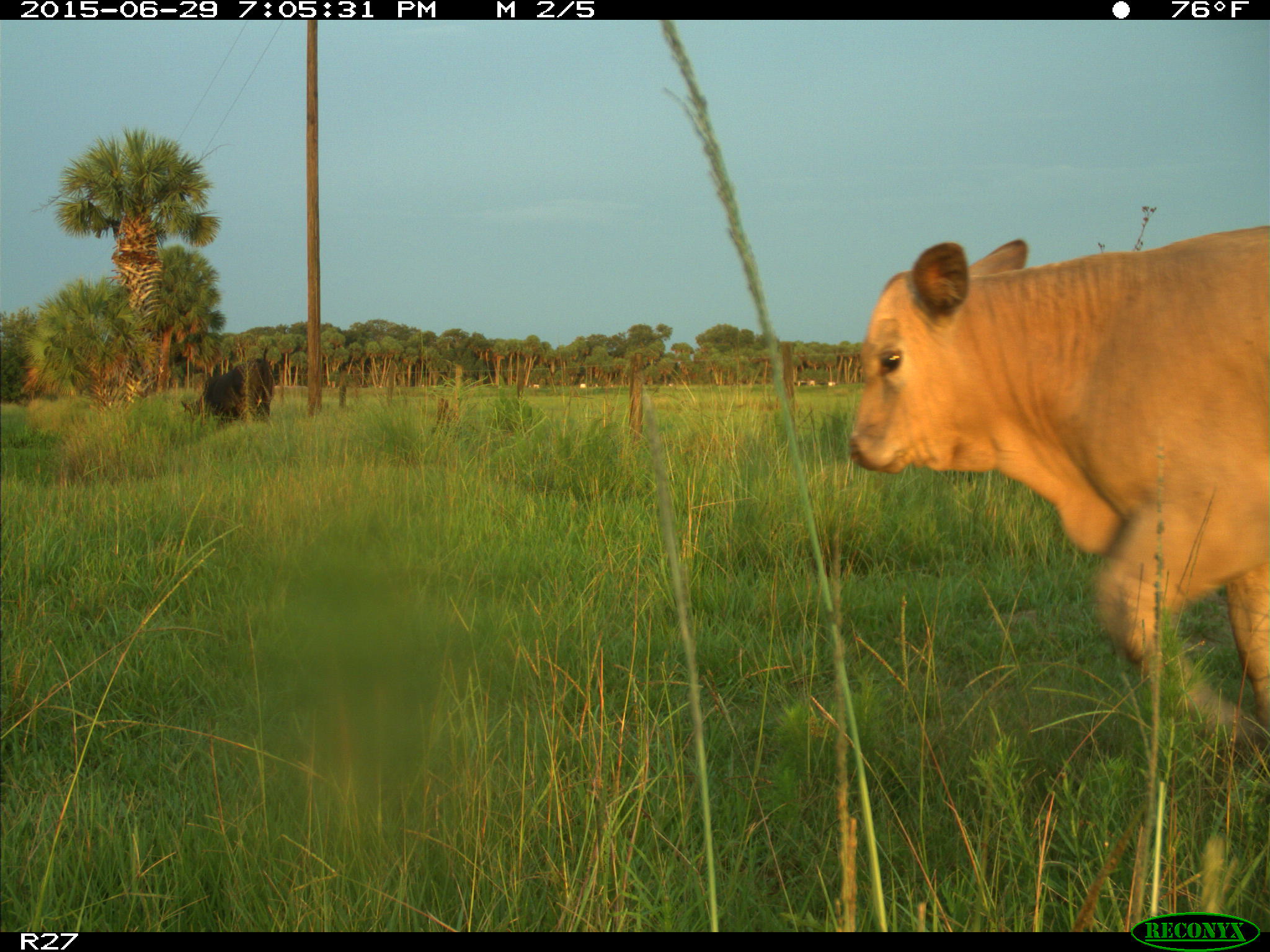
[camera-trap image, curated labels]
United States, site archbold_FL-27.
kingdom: Animalia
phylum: Chordata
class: Mammalia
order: Artiodactyla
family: Bovidae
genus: Bos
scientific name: Bos taurus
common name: domestic cow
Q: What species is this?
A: Bos taurus (domestic cow).